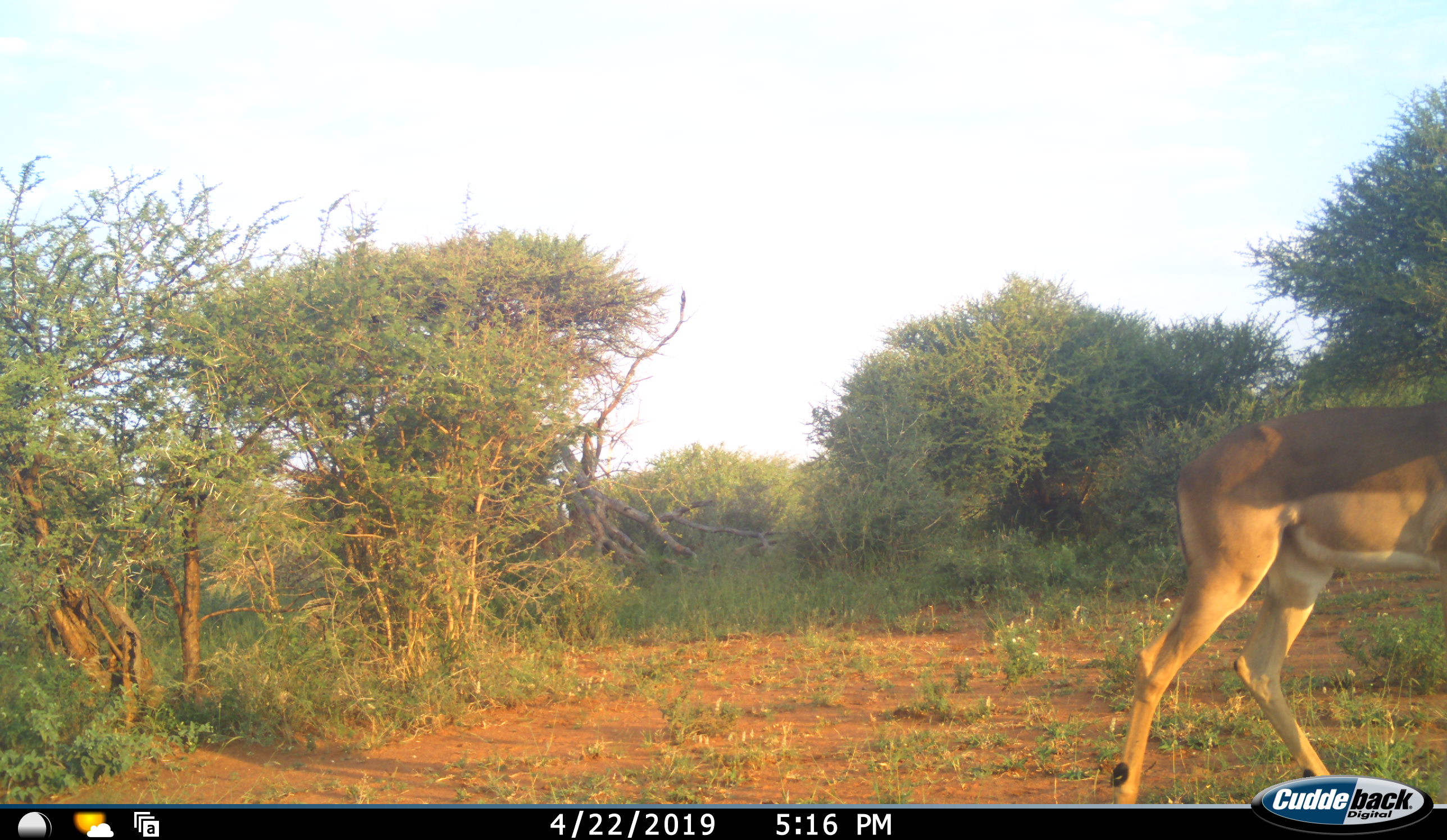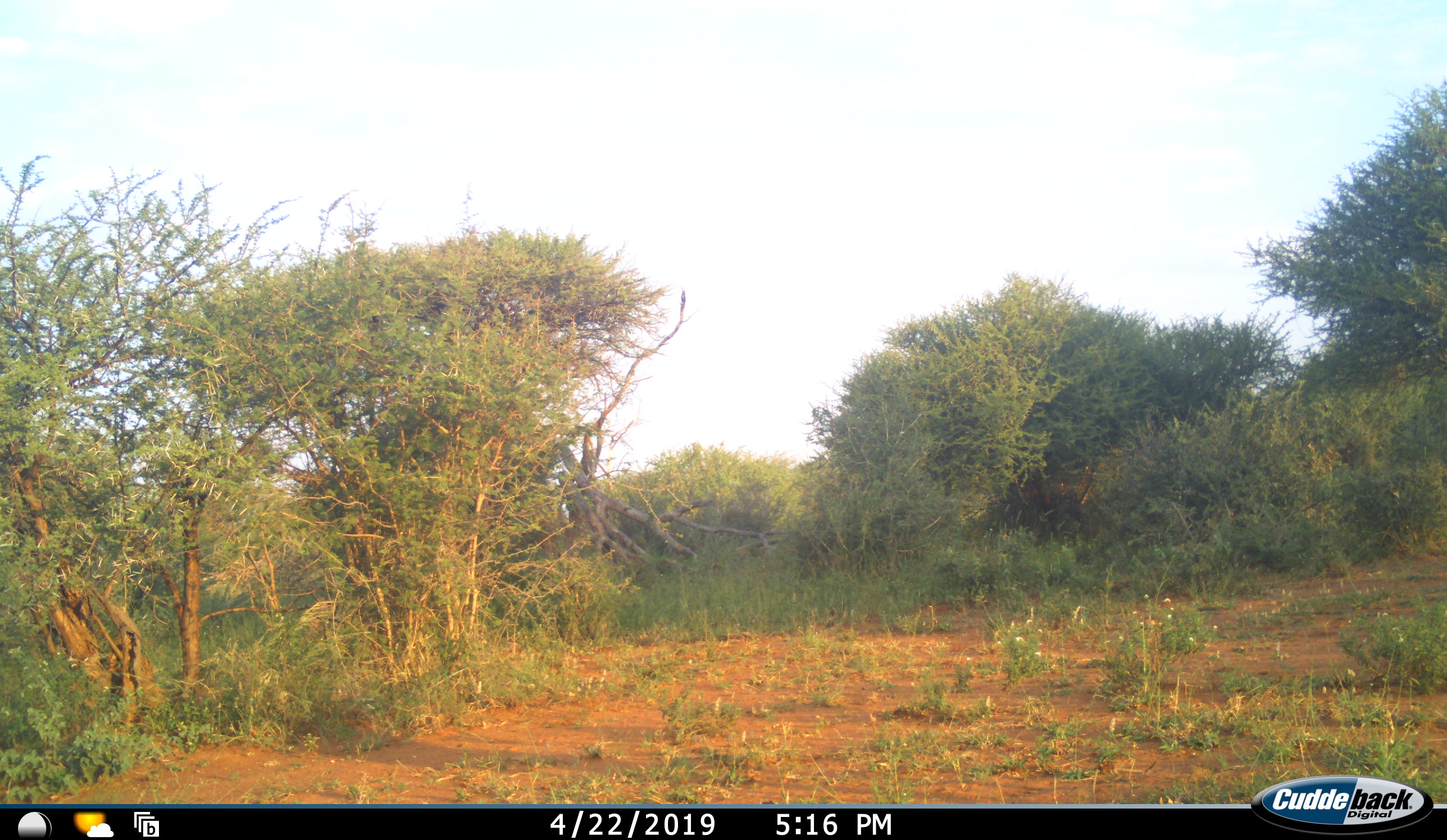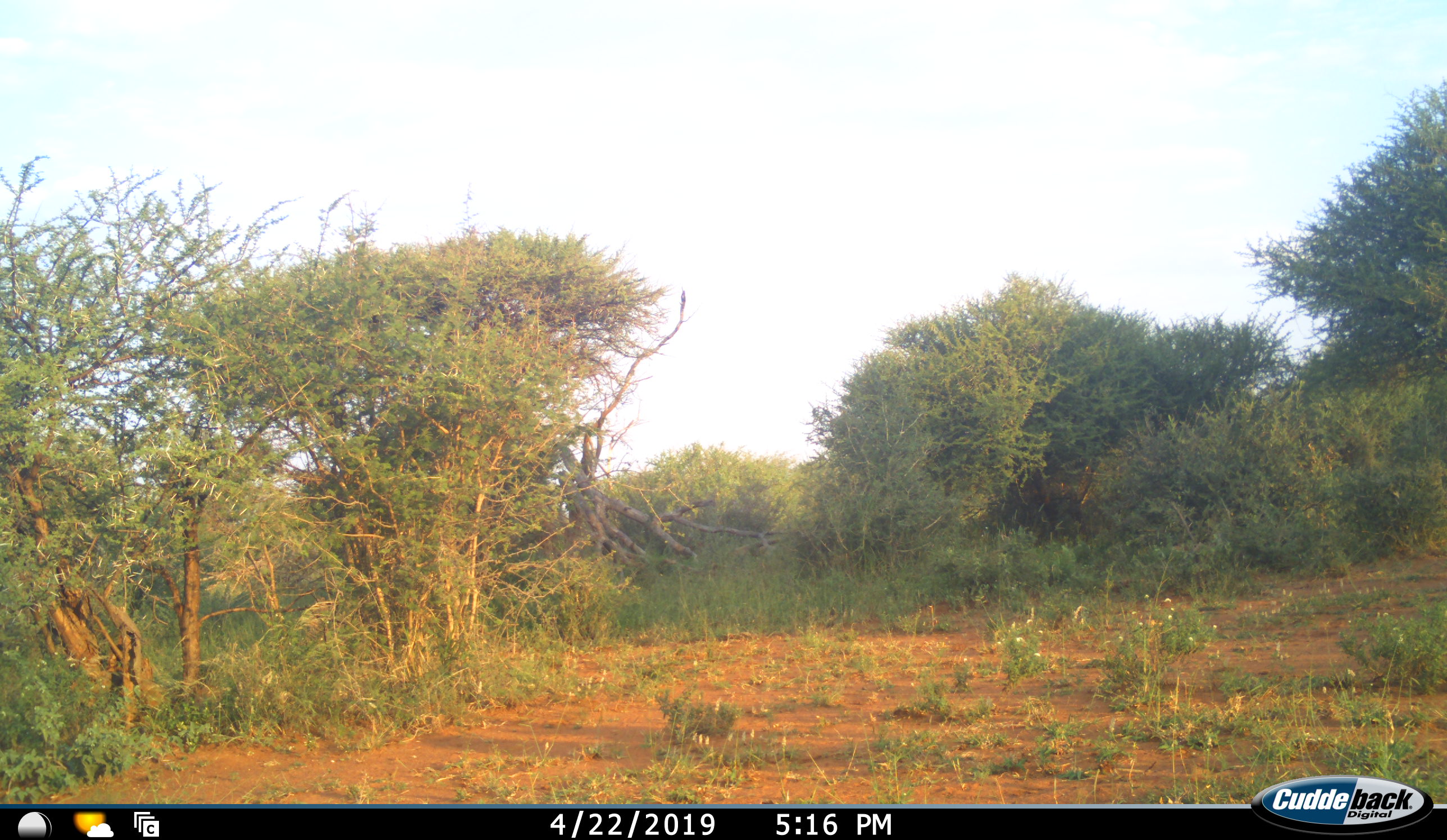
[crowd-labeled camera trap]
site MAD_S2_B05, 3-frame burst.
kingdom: Animalia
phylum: Chordata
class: Mammalia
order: Artiodactyla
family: Bovidae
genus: Aepyceros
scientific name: Aepyceros melampus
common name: impala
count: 1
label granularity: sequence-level